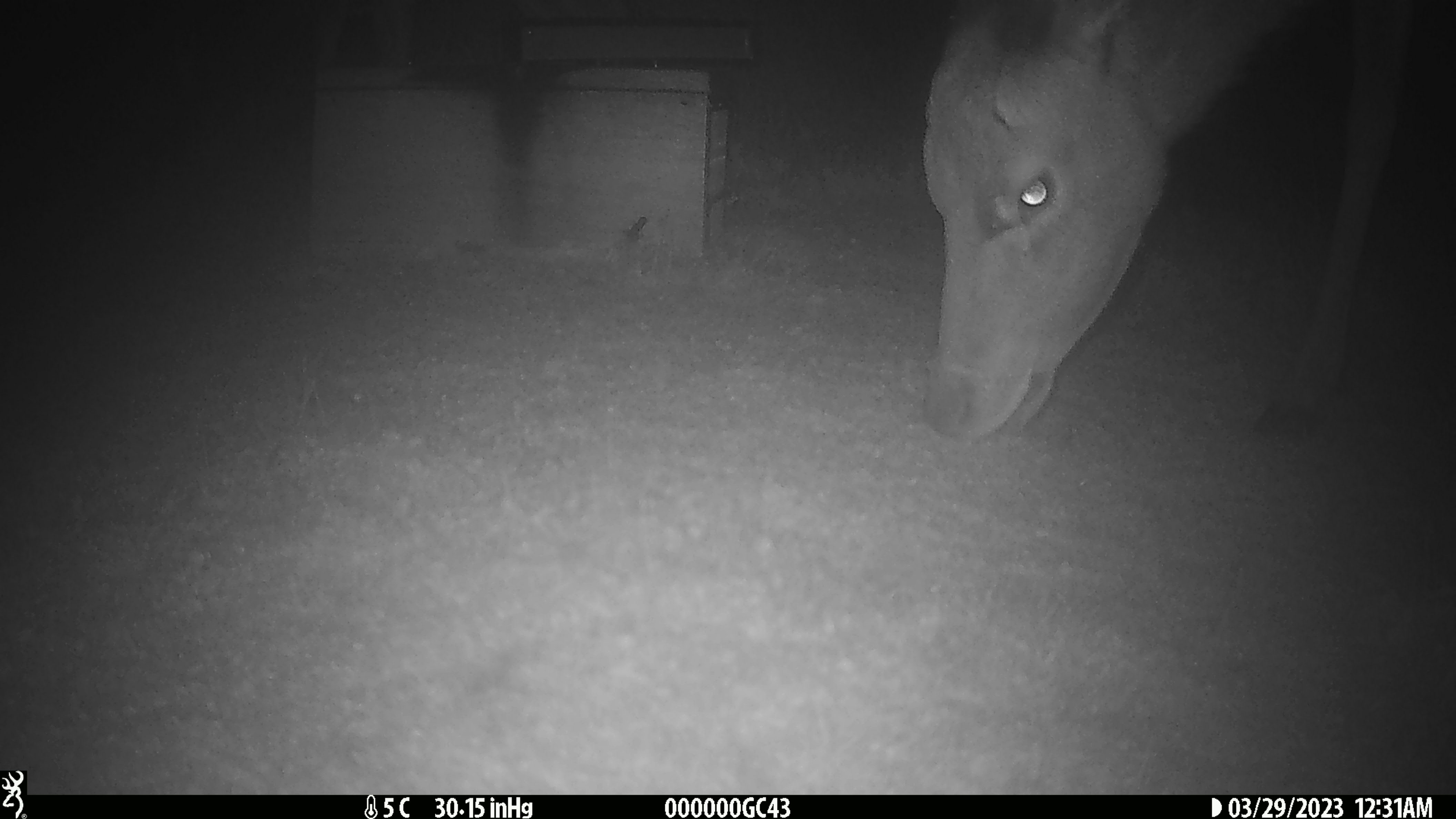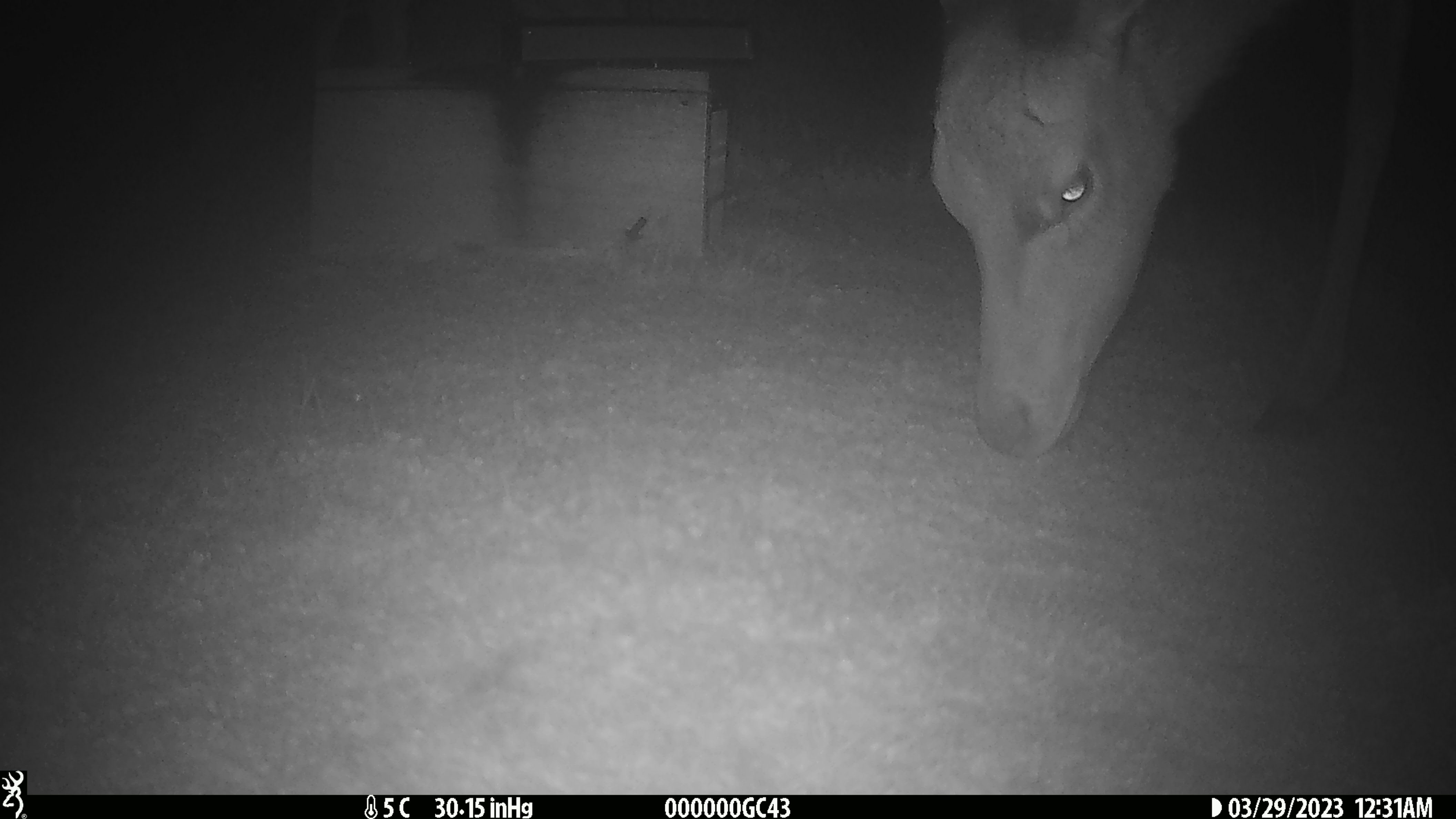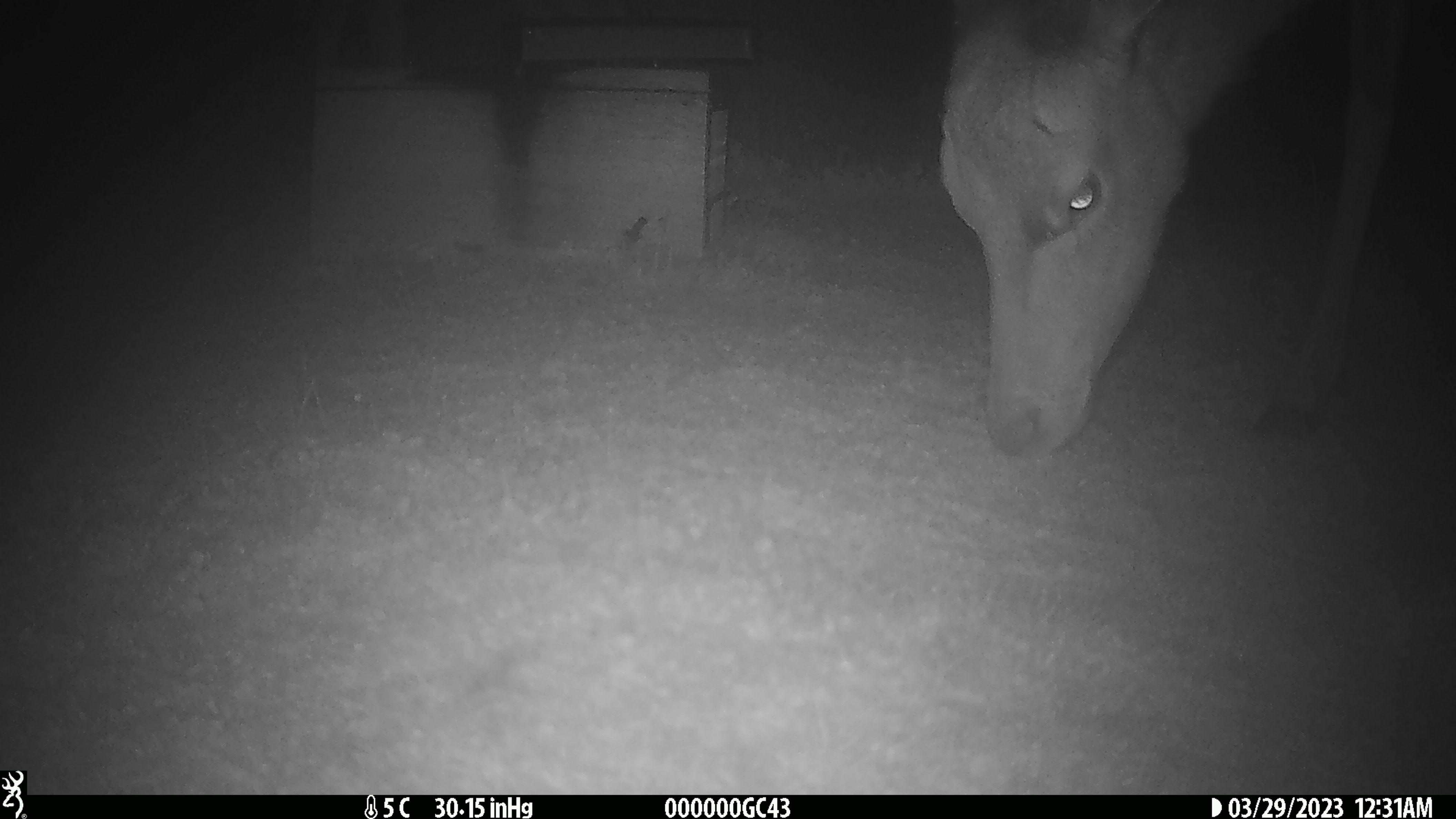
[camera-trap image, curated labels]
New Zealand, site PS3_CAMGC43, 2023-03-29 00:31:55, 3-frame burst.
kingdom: Animalia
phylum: Chordata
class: Mammalia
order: Artiodactyla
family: Cervidae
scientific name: Cervidae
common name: deer